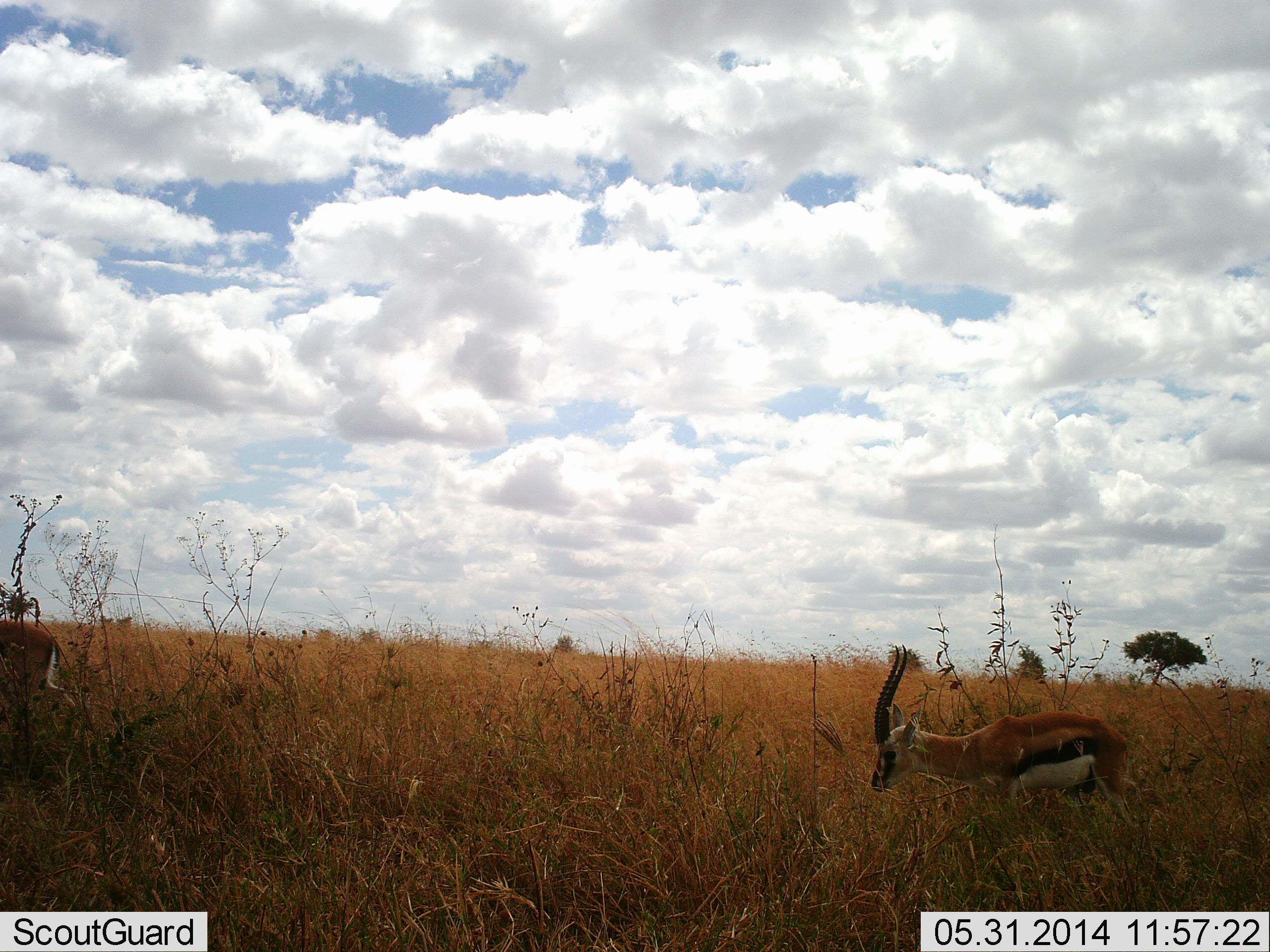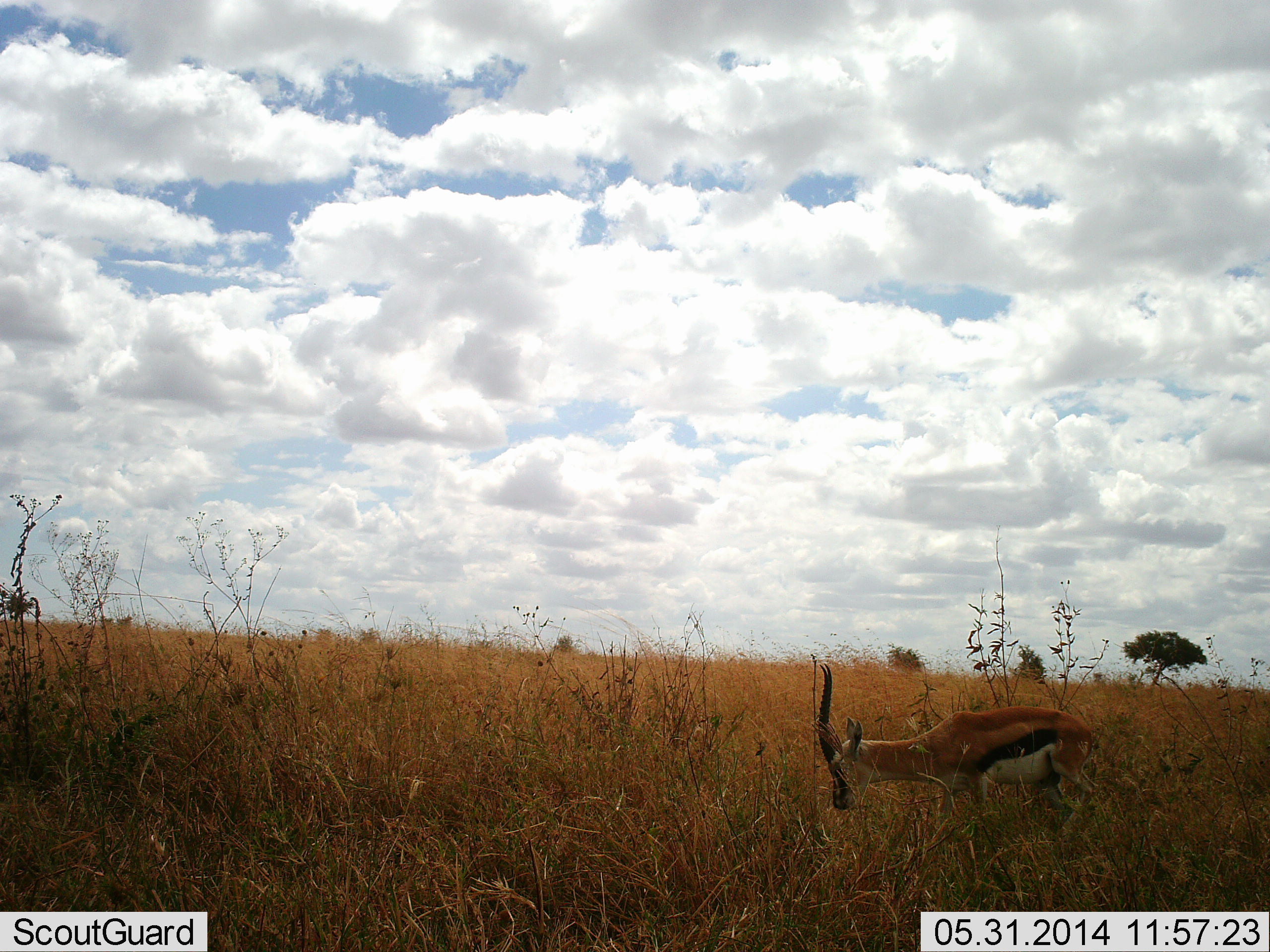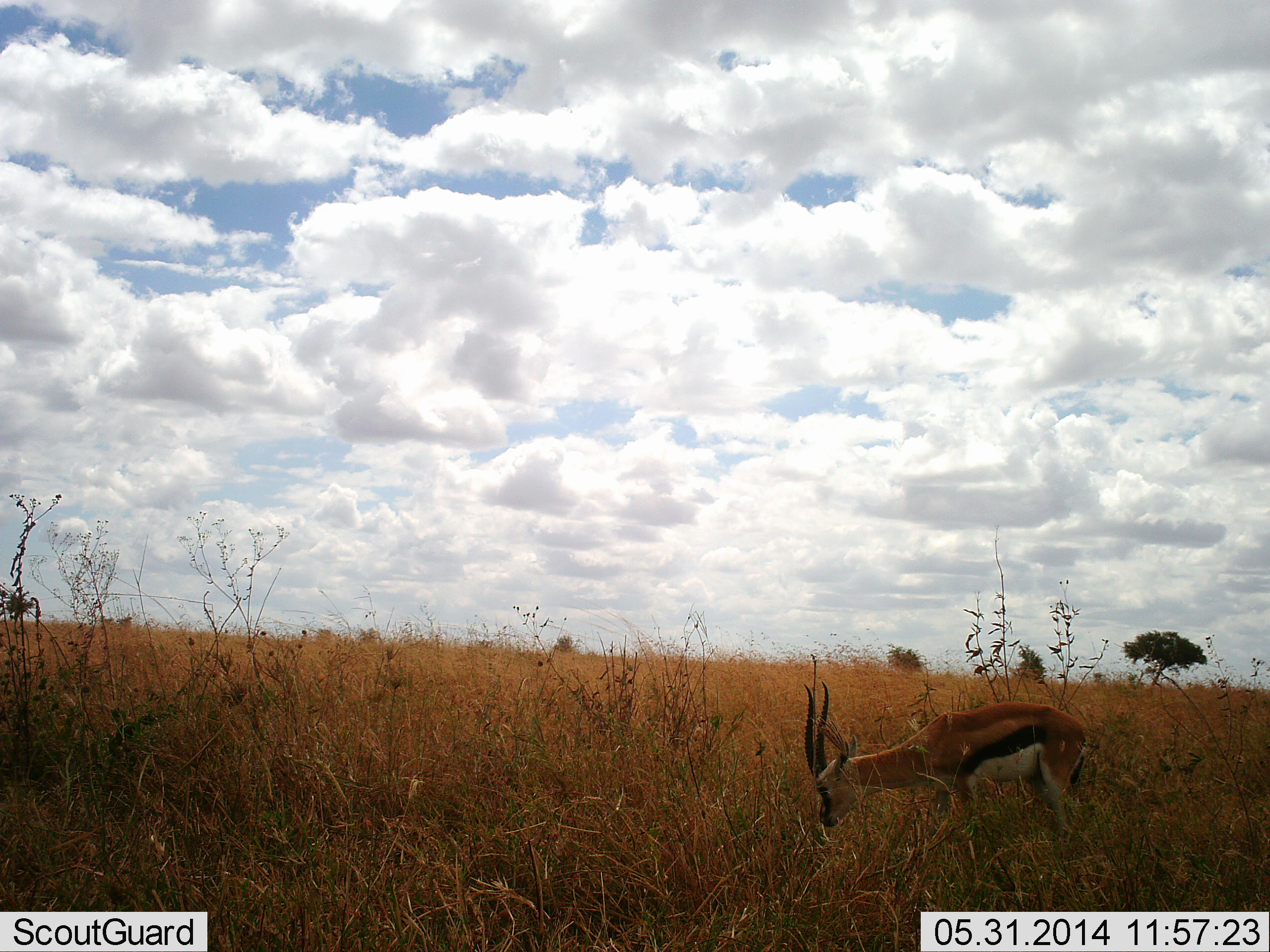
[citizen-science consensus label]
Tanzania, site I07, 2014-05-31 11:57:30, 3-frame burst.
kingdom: Animalia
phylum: Chordata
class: Mammalia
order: Artiodactyla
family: Bovidae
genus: Eudorcas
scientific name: Eudorcas thomsonii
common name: thomson's gazelle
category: gazellethomsons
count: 2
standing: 10%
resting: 0%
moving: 90%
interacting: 0%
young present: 0%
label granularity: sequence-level